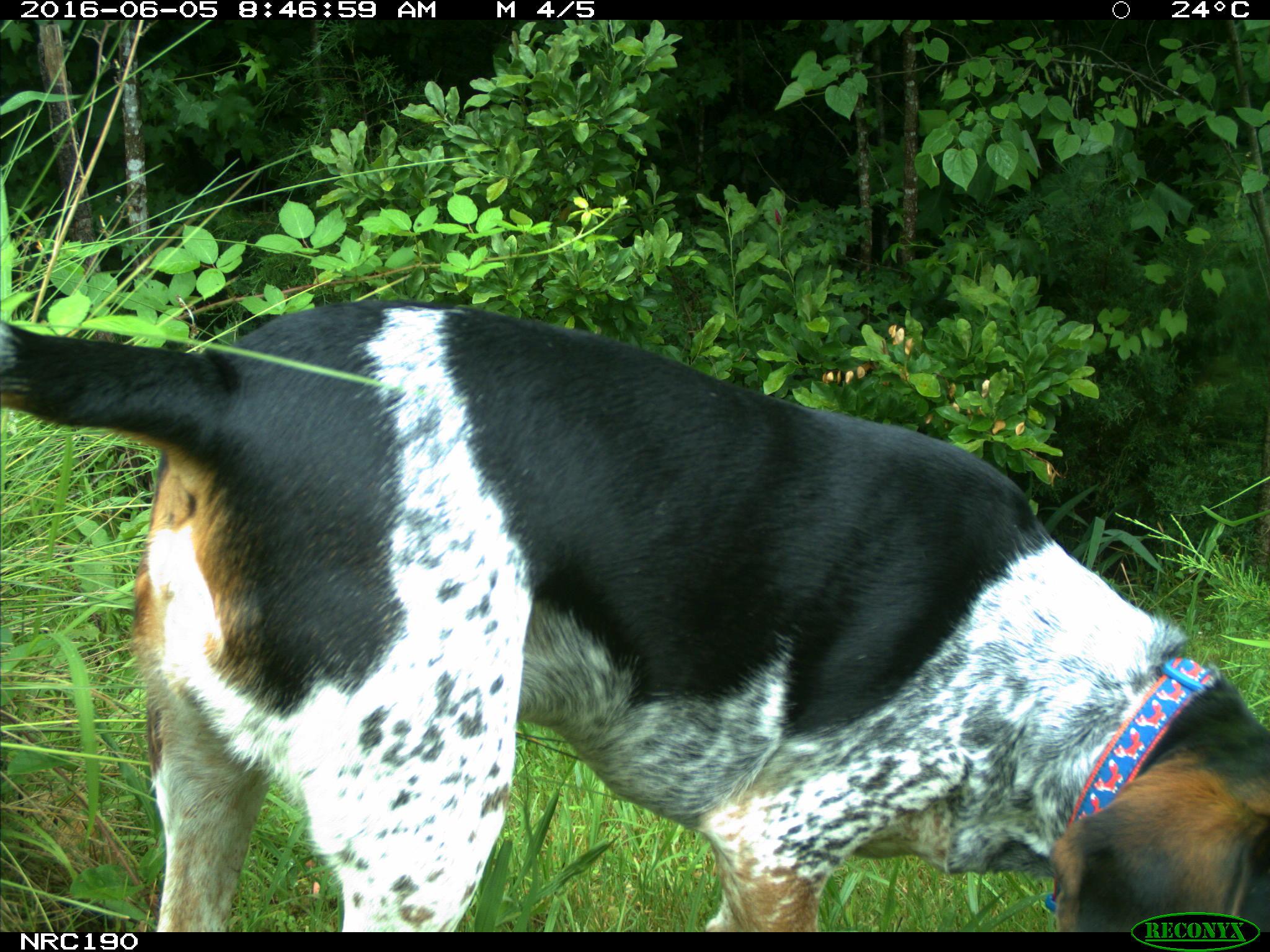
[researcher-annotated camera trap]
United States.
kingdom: Animalia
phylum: Chordata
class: Mammalia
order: Carnivora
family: Canidae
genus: Canis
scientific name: Canis familiaris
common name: domestic dog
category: Dog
Dog (domestic dog) (Canis familiaris).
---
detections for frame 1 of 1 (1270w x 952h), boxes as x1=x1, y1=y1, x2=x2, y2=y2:
Dog: x1=0, y1=248, x2=1269, y2=930